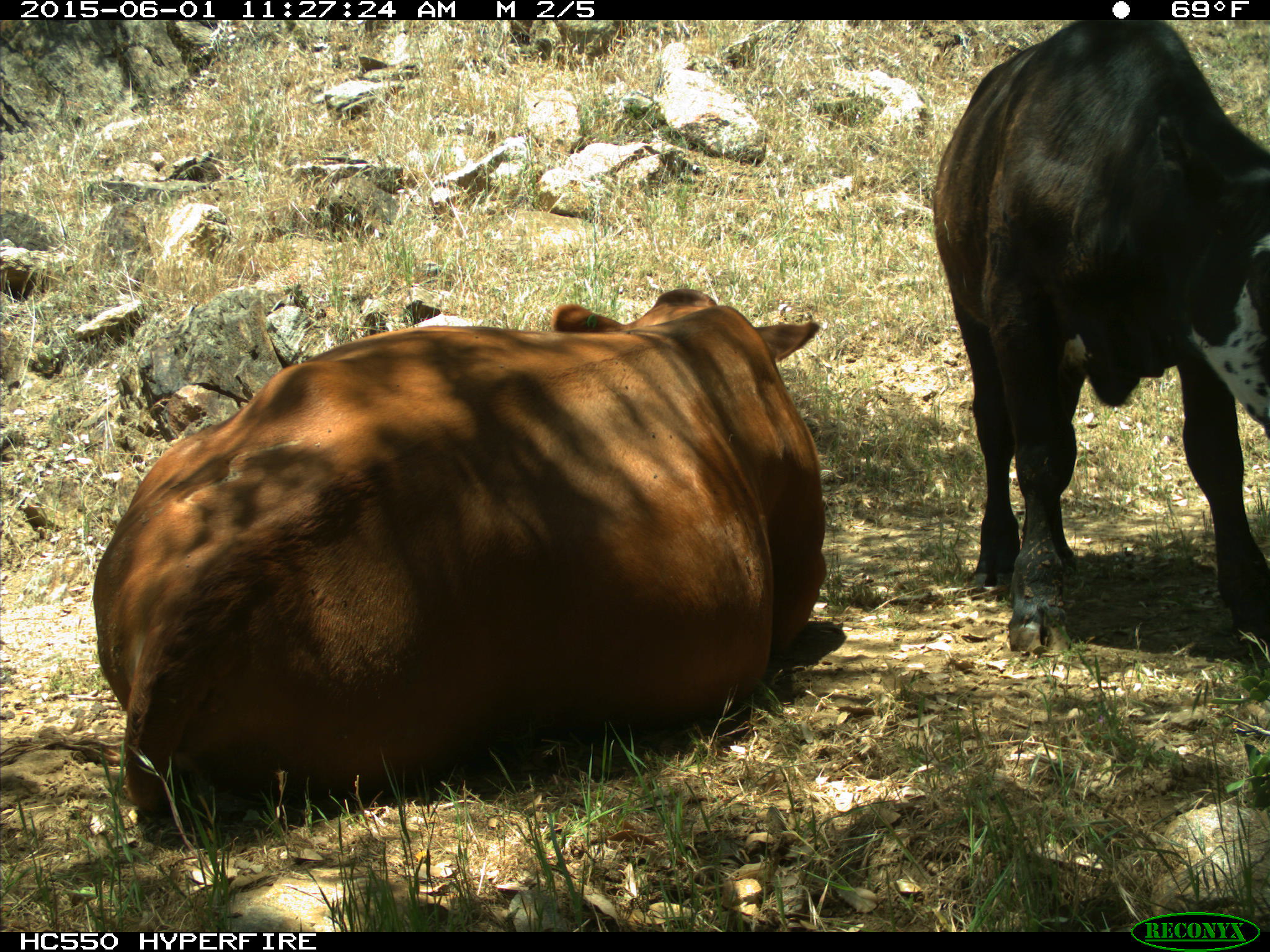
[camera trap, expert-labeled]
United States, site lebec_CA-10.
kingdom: Animalia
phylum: Chordata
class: Mammalia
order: Artiodactyla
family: Bovidae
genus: Bos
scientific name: Bos taurus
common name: domestic cow